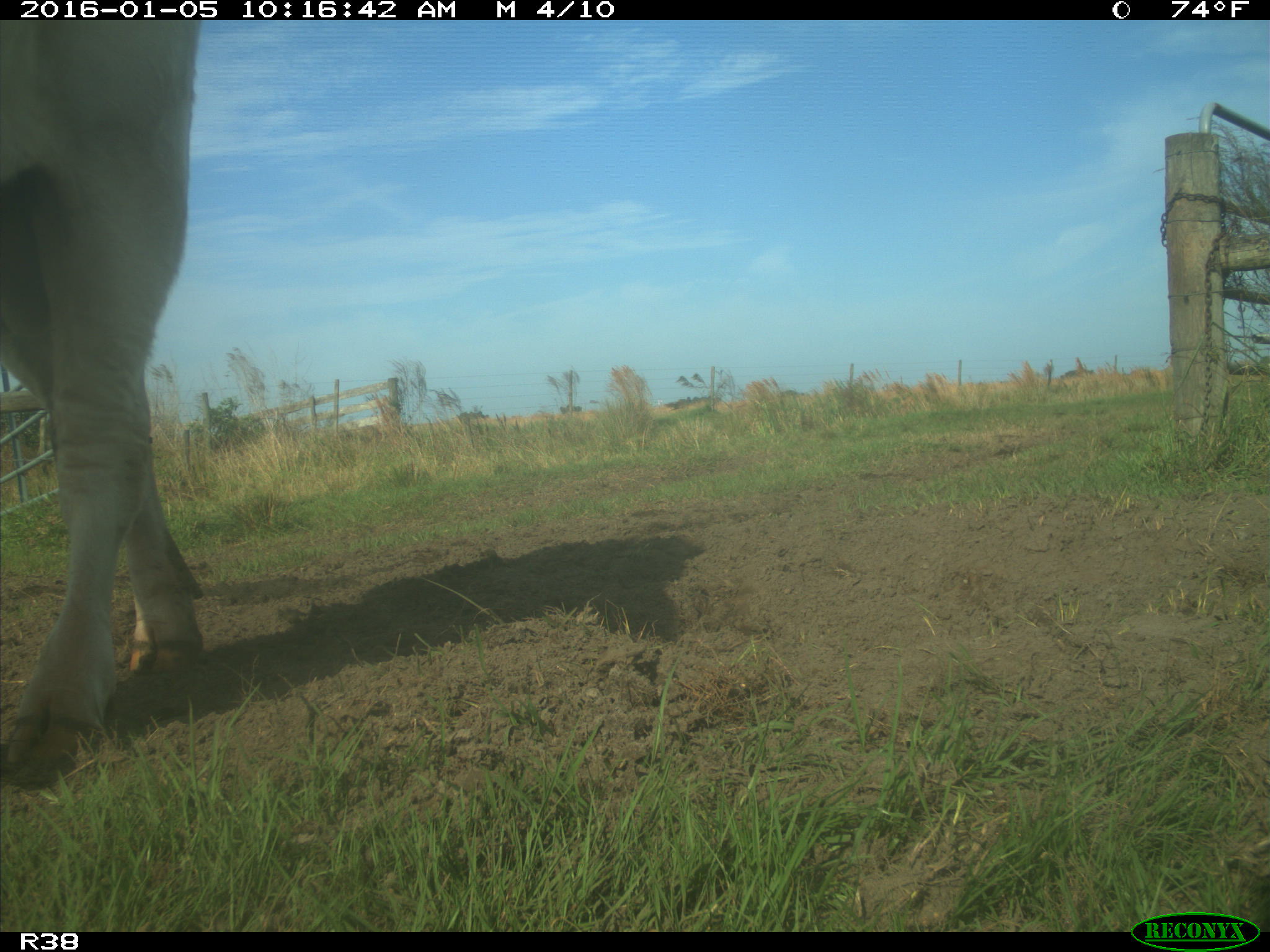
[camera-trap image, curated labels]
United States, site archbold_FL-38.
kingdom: Animalia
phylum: Chordata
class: Mammalia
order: Artiodactyla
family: Bovidae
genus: Bos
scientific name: Bos taurus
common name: domestic cow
Bos taurus (domestic cow).